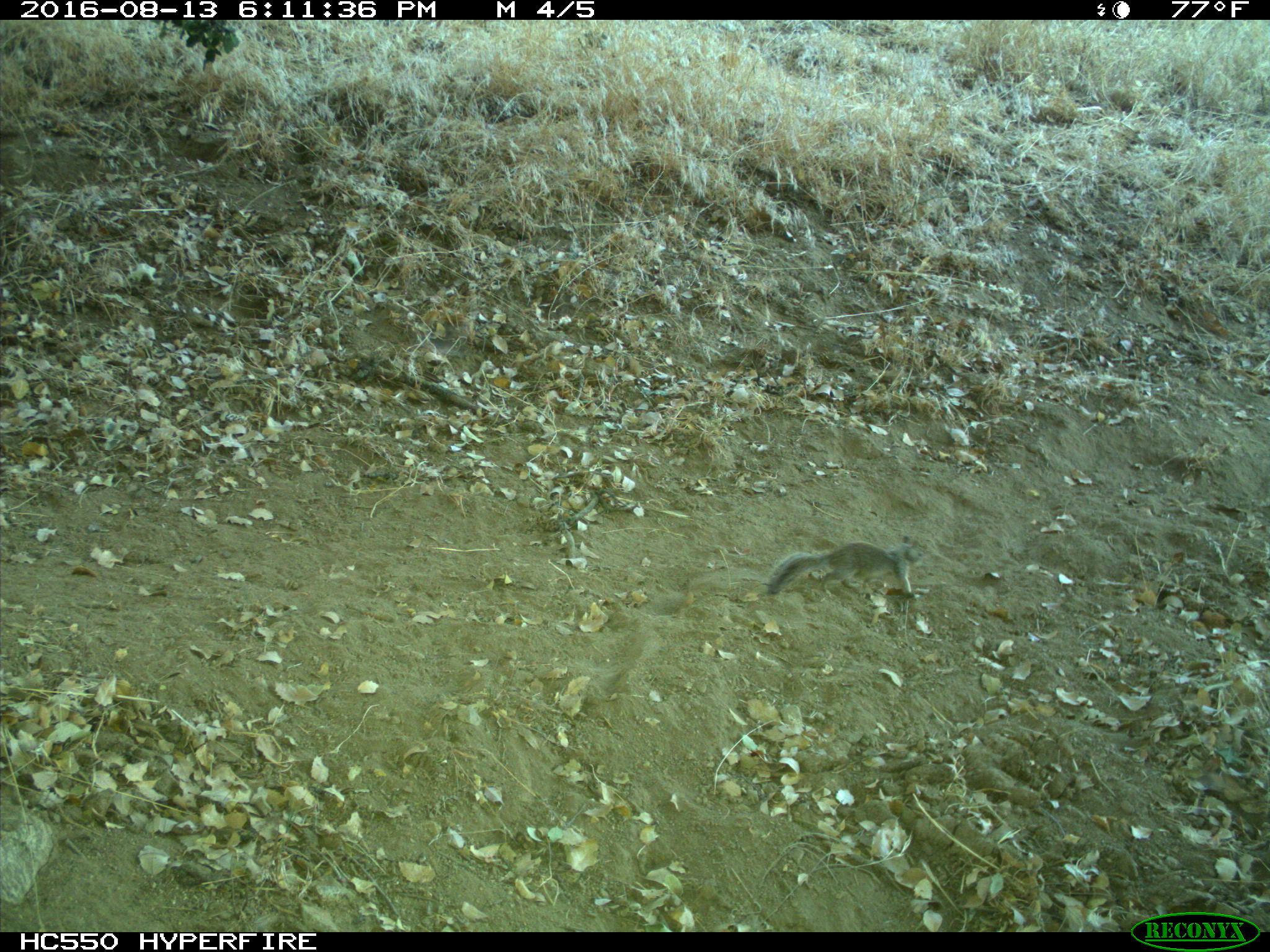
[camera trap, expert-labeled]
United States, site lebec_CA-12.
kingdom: Animalia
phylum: Chordata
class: Mammalia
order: Rodentia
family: Sciuridae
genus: Otospermophilus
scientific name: Otospermophilus beecheyi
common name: california ground squirrel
Otospermophilus beecheyi (california ground squirrel).